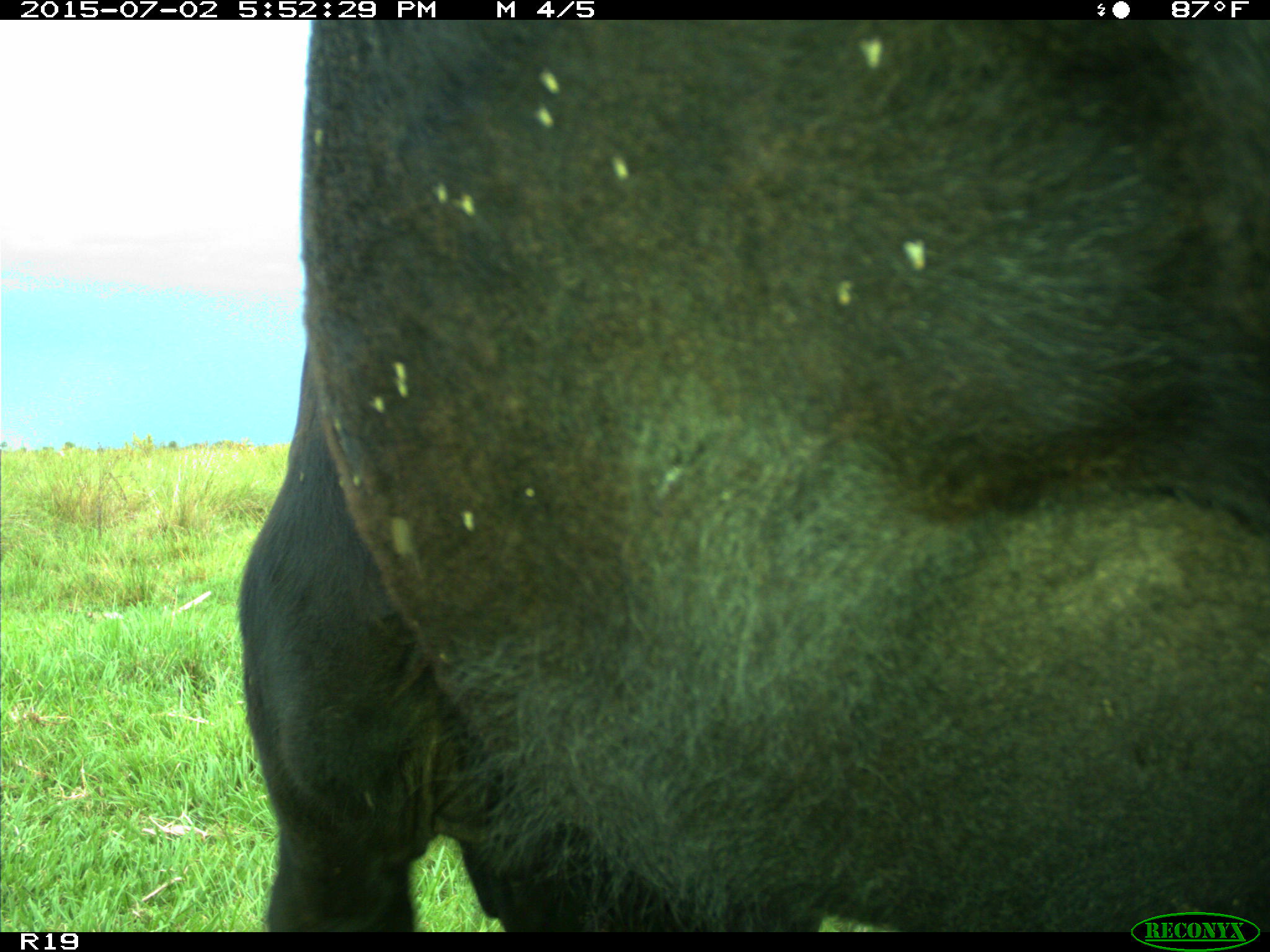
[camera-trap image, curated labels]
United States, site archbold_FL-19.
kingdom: Animalia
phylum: Chordata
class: Mammalia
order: Artiodactyla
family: Bovidae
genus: Bos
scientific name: Bos taurus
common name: domestic cow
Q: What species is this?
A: Bos taurus (domestic cow).